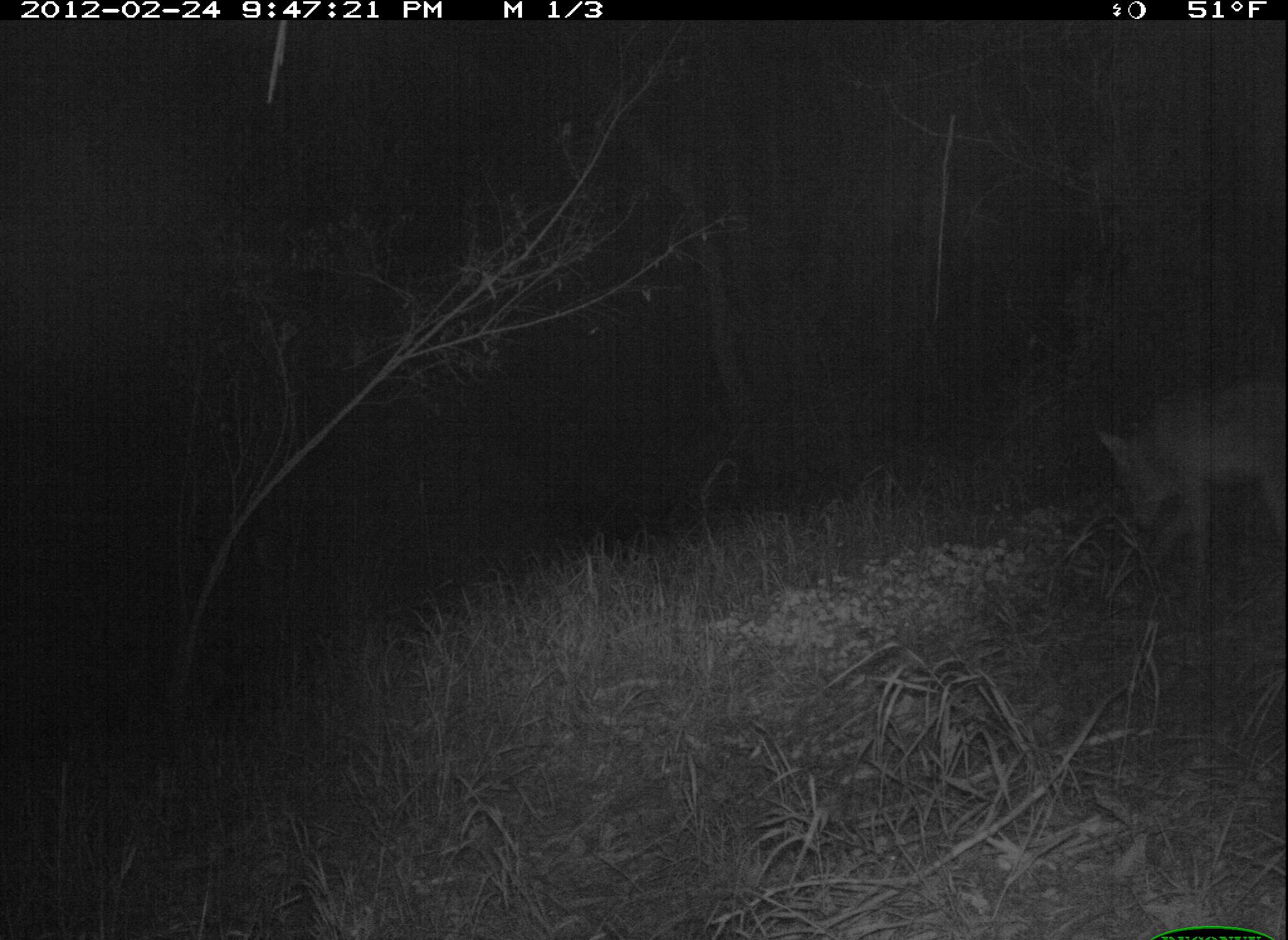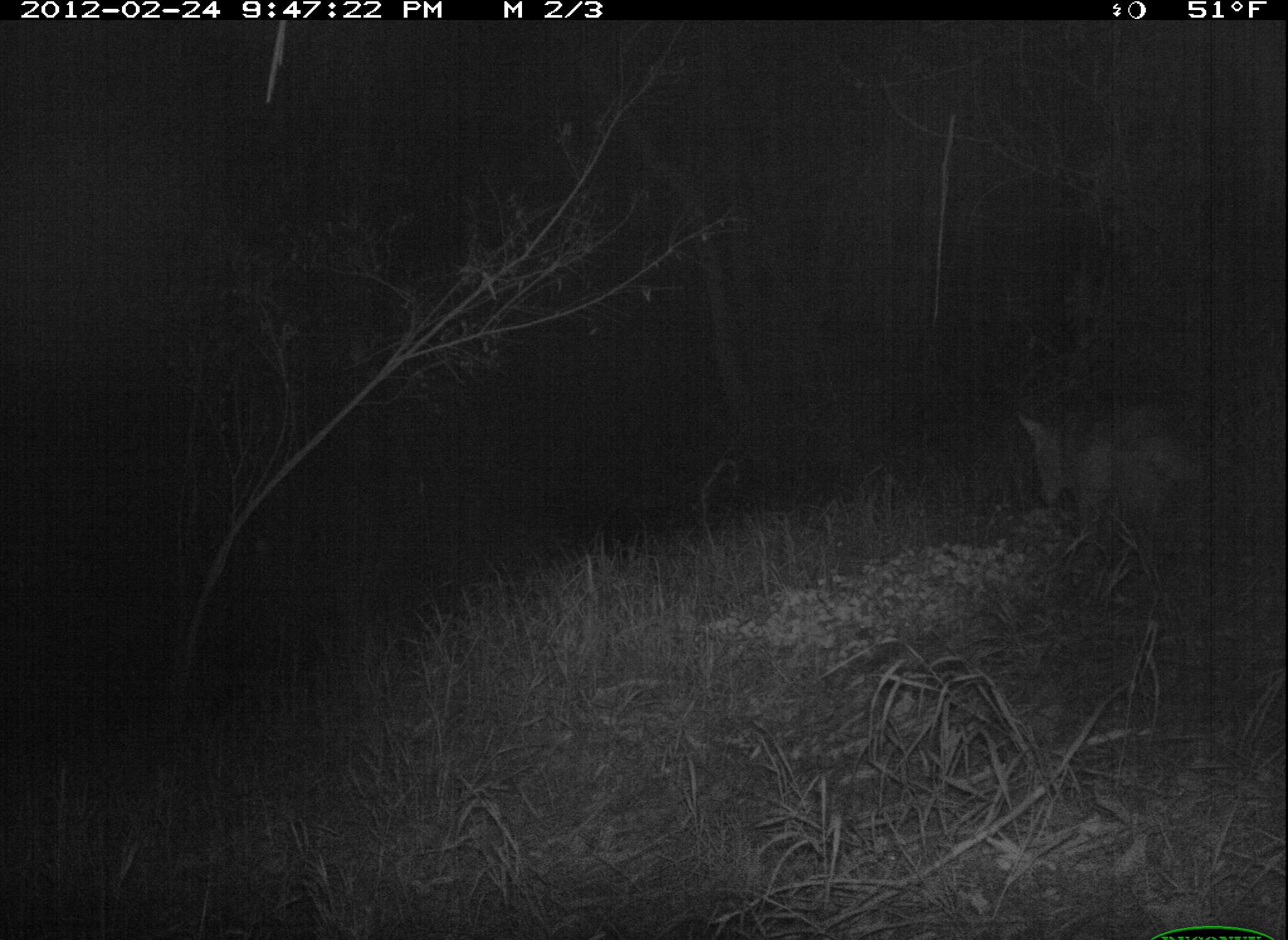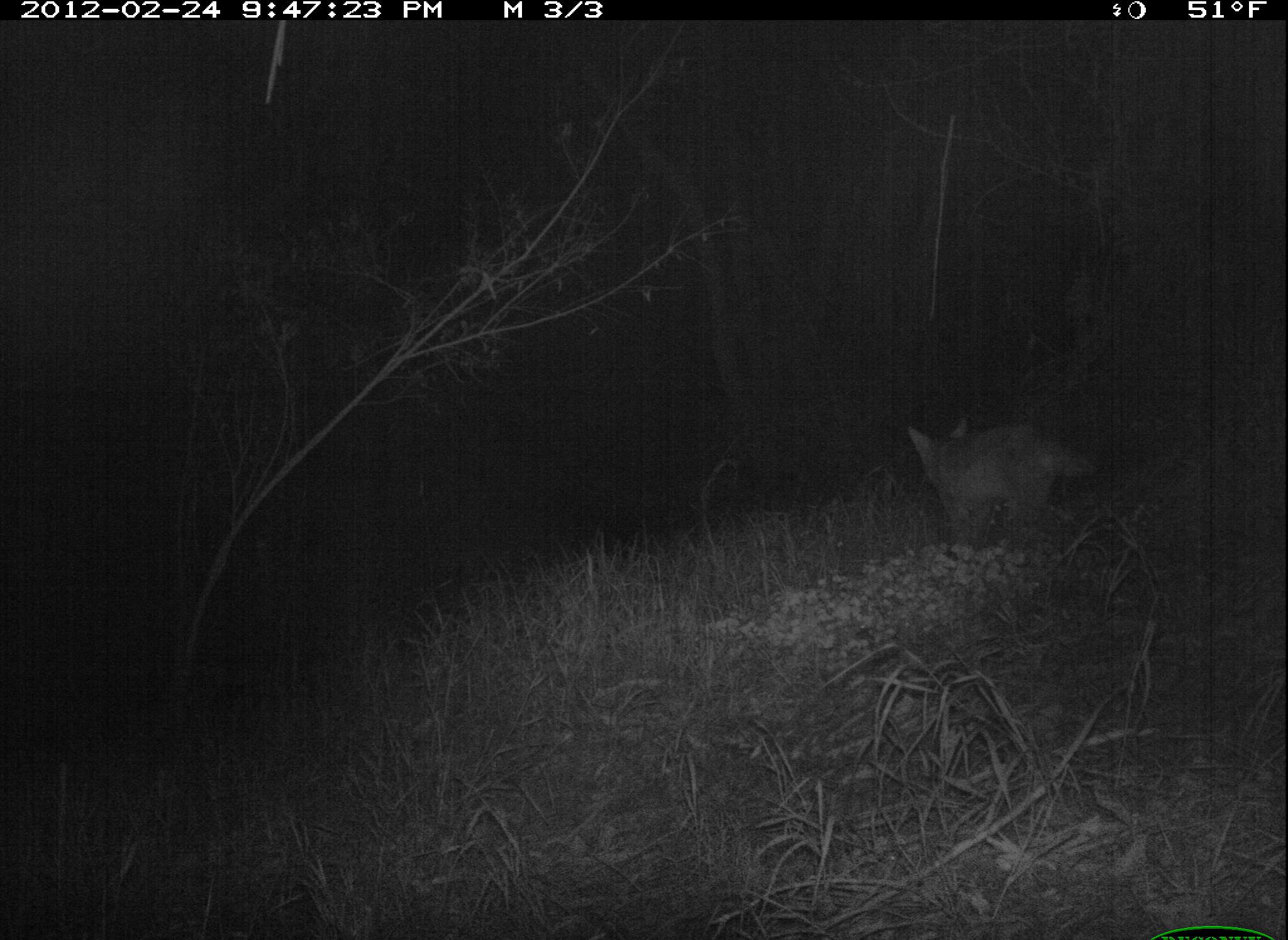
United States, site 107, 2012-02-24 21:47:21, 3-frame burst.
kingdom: Animalia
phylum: Chordata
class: Mammalia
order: Carnivora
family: Canidae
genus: Canis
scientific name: Canis latrans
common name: coyote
Coyote (Canis latrans).